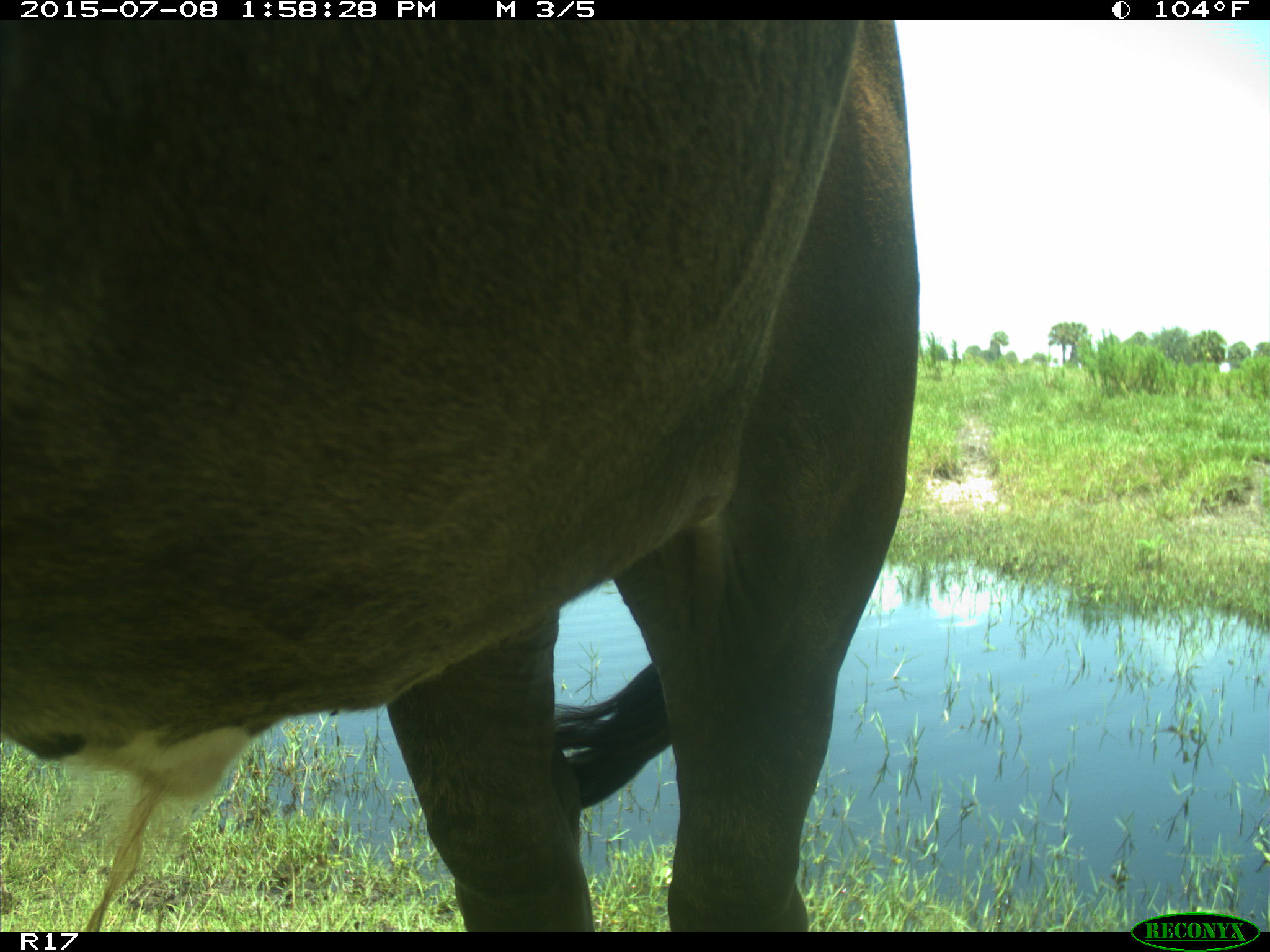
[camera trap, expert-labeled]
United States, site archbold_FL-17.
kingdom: Animalia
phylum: Chordata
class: Mammalia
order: Artiodactyla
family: Bovidae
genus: Bos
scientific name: Bos taurus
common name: domestic cow